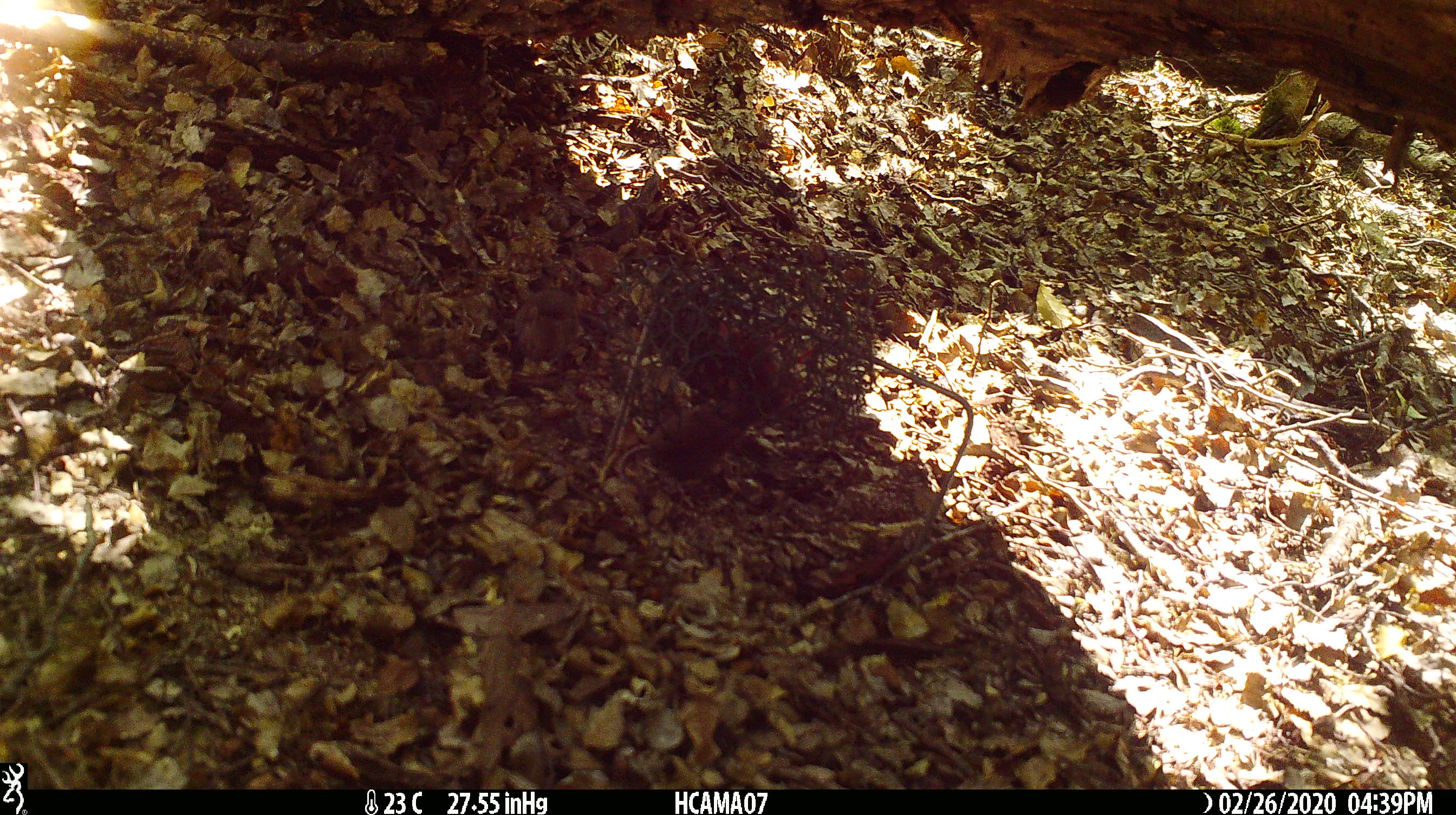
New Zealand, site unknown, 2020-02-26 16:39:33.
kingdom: Animalia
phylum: Chordata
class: Mammalia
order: Rodentia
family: Muridae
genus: Mus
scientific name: Mus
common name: mouse